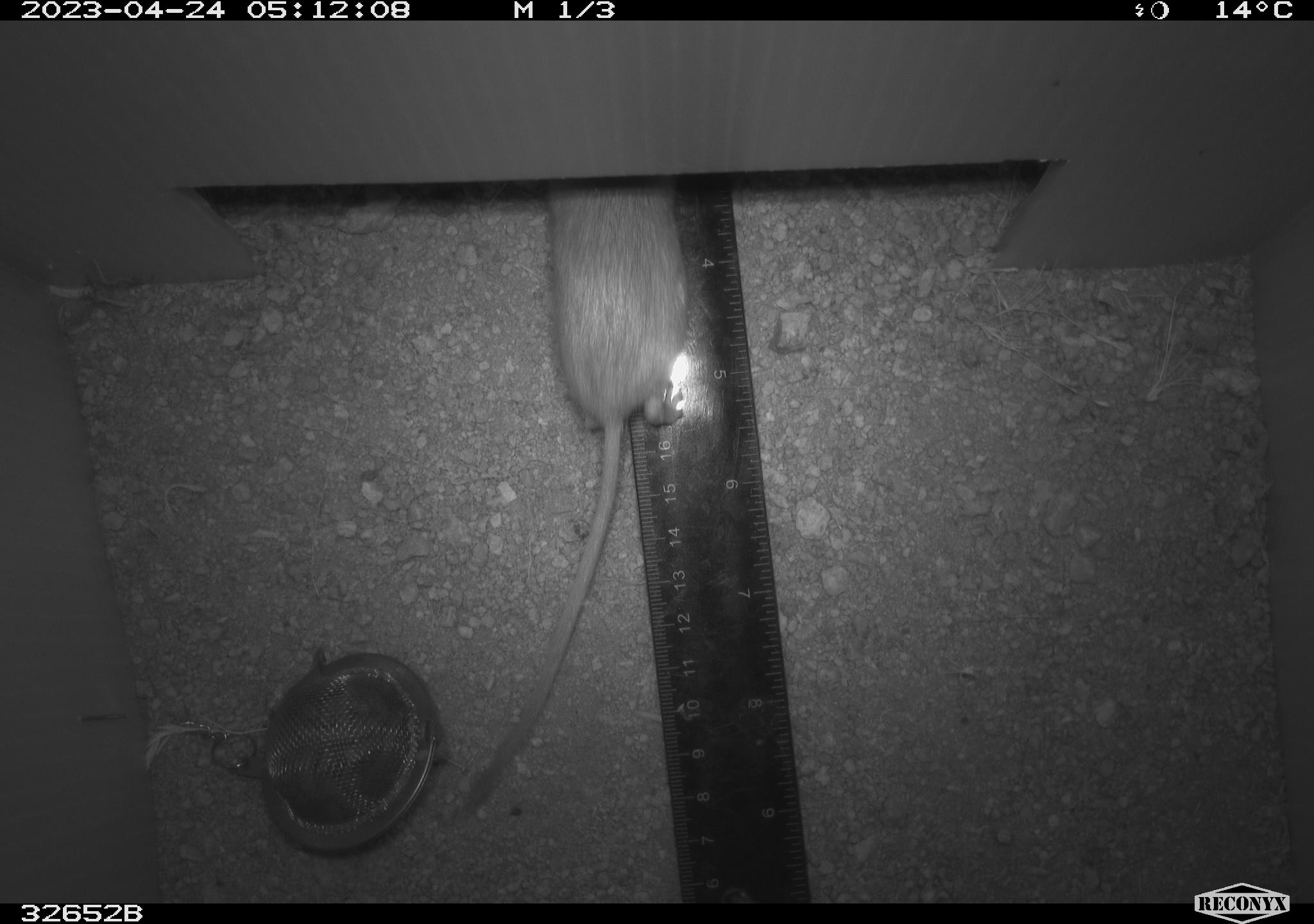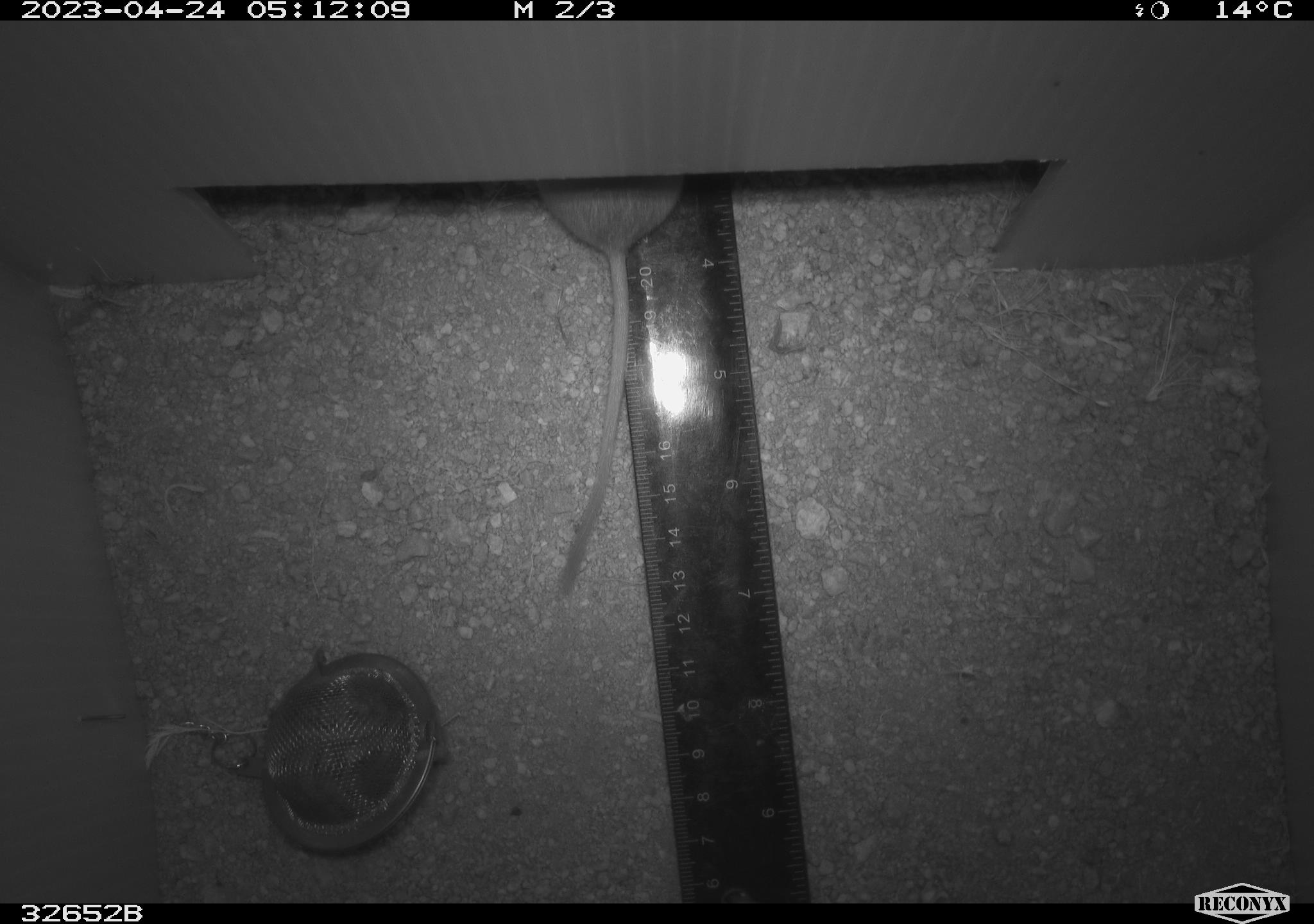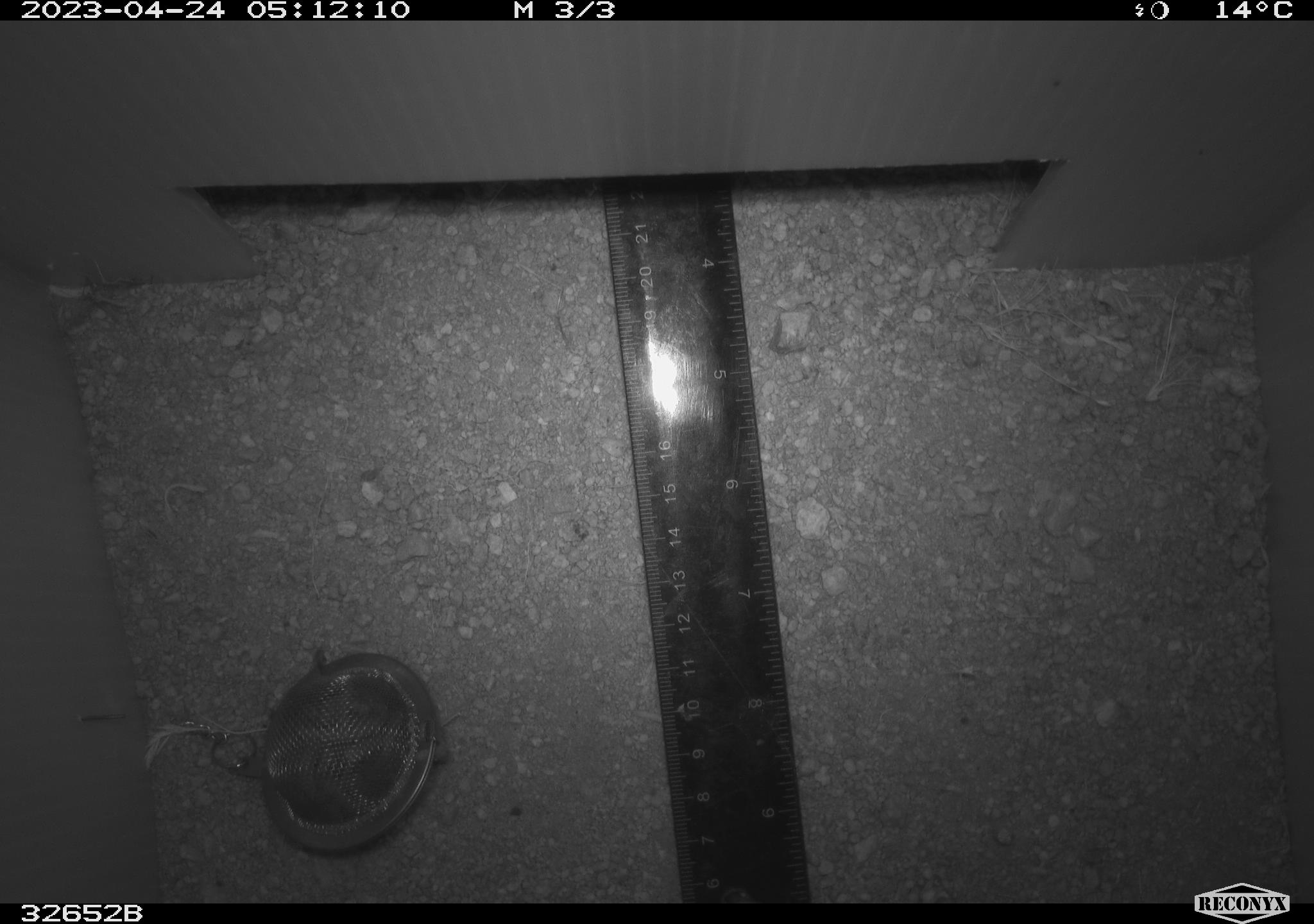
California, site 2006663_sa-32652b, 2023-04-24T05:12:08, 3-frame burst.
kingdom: Animalia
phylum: Chordata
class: Mammalia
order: Rodentia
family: Heteromyidae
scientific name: Heteromyidae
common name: kangaroo rats and pocket mice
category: heteromyidae family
Heteromyidae family (kangaroo rats and pocket mice) (Heteromyidae).